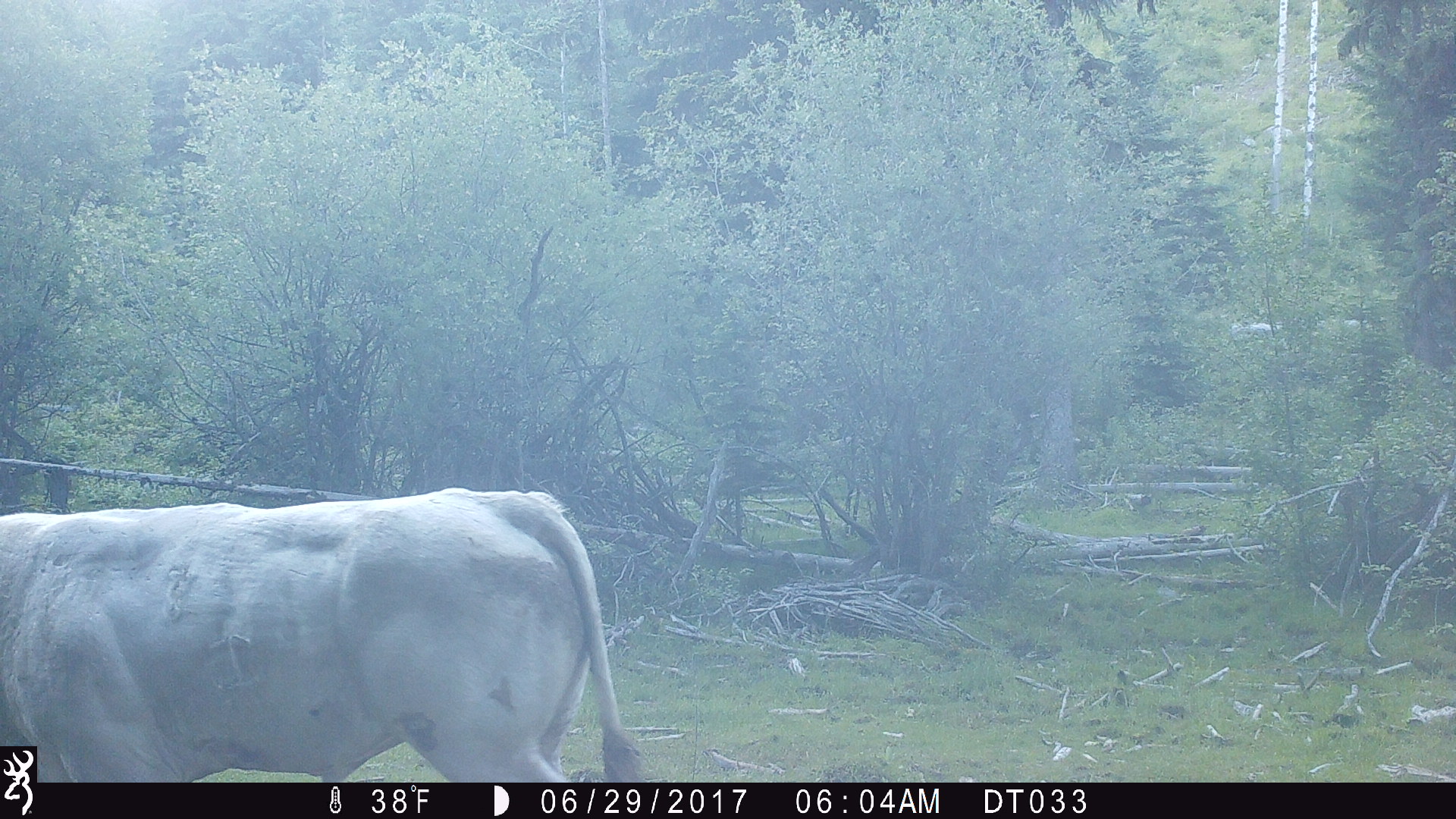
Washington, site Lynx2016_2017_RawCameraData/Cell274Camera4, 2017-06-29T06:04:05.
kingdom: Animalia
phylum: Chordata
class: Mammalia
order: Artiodactyla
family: Bovidae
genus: Bos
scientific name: Bos taurus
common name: domestic cattle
Domestic cattle (Bos taurus). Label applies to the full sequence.